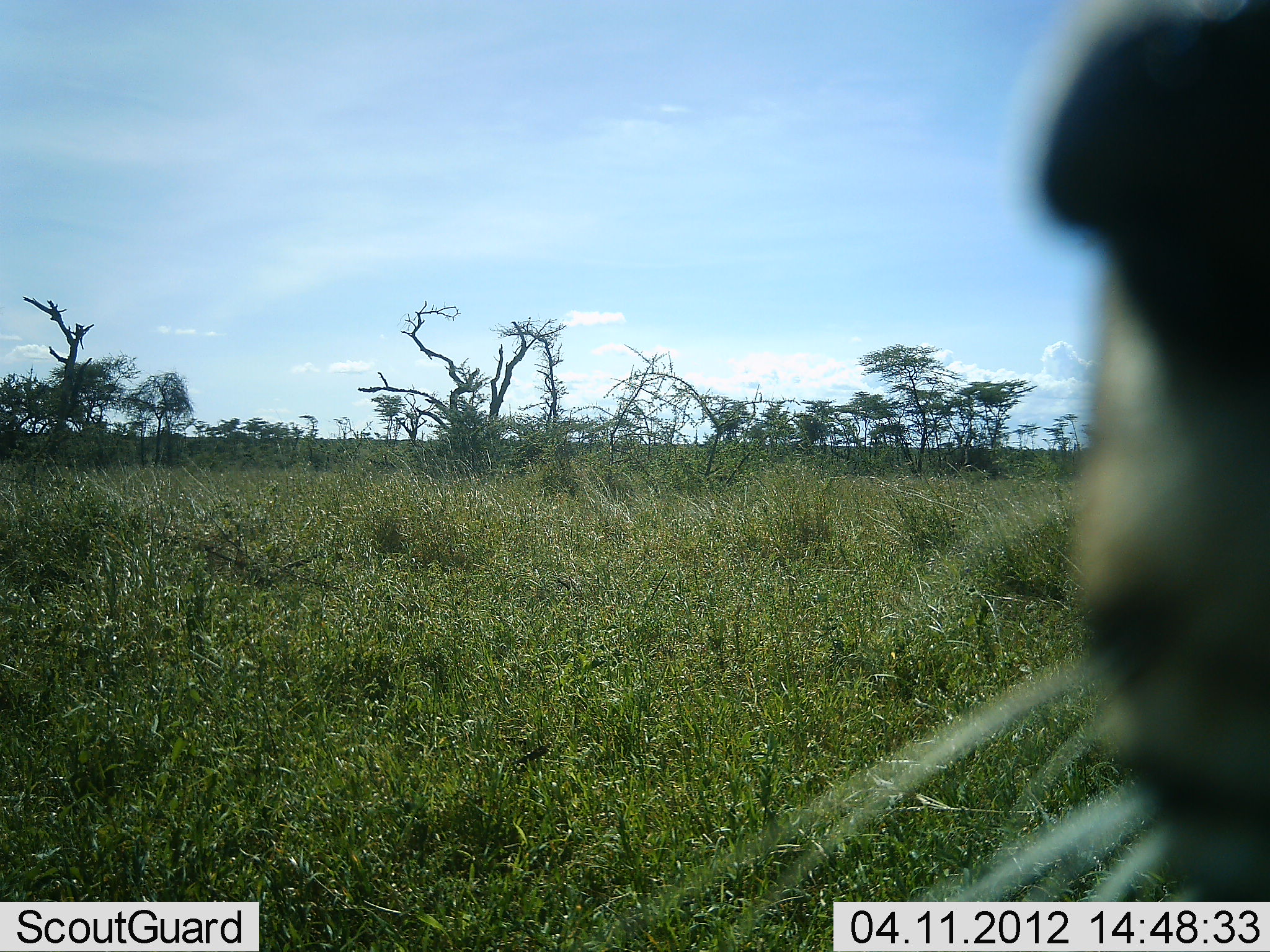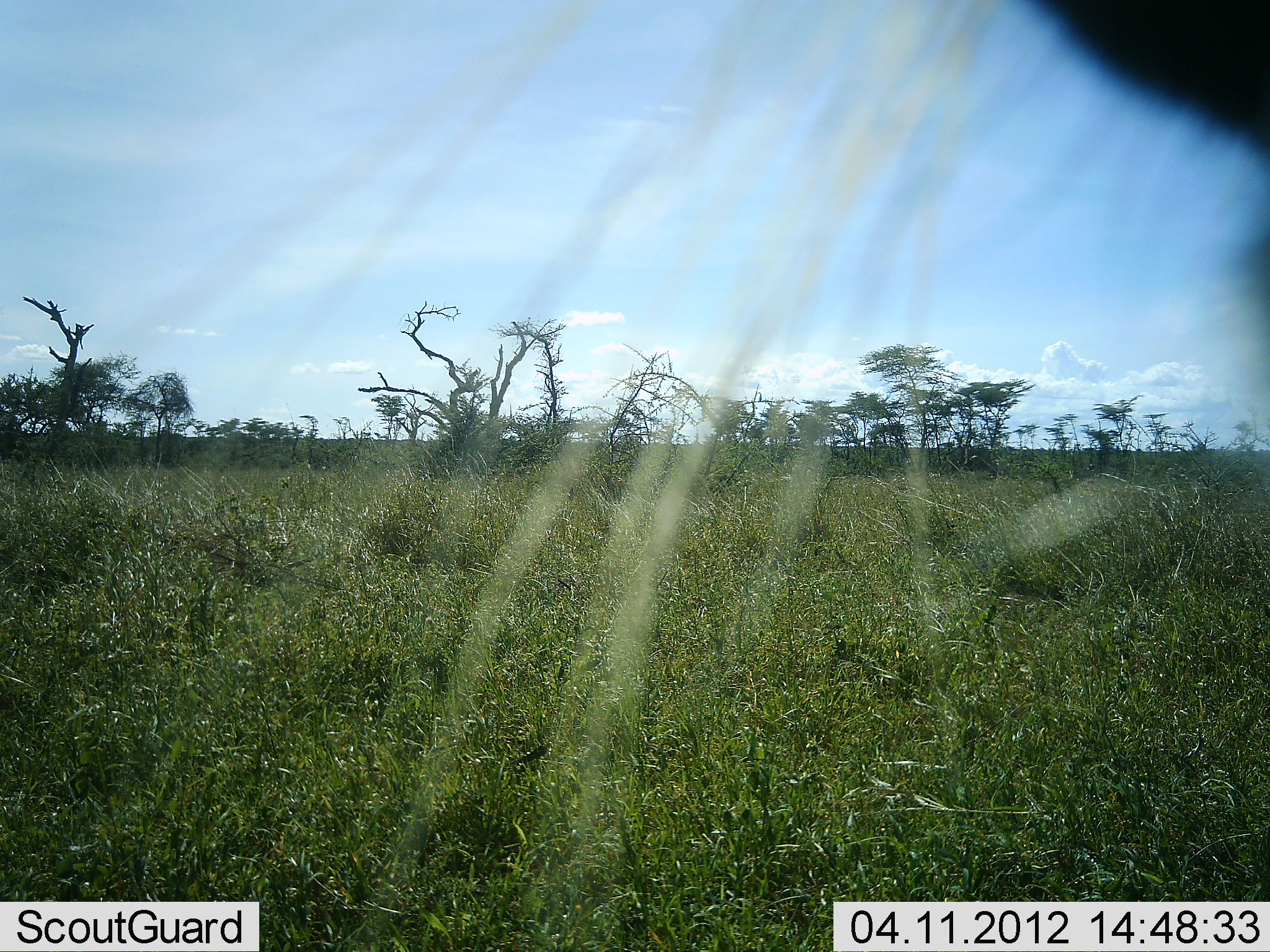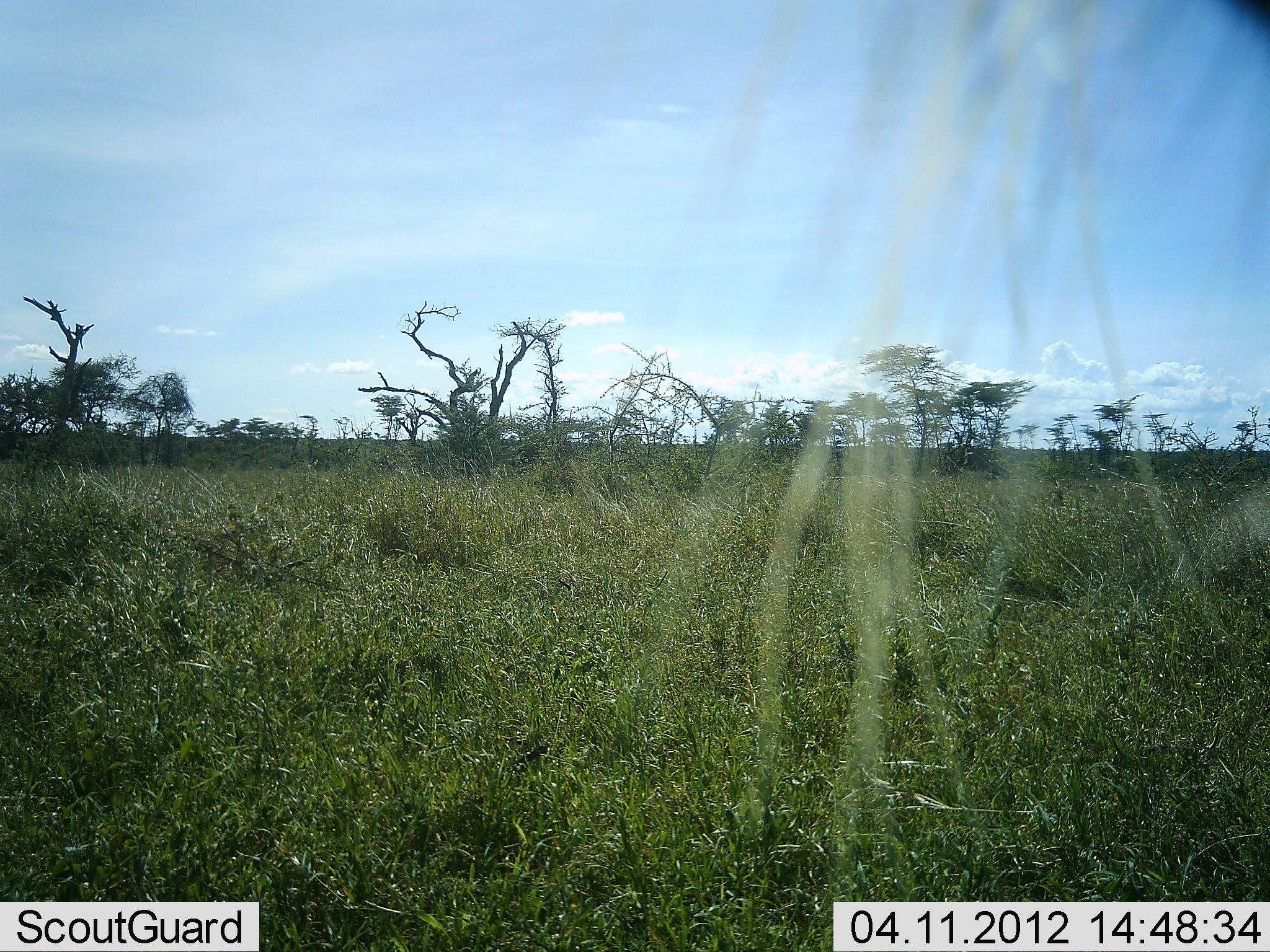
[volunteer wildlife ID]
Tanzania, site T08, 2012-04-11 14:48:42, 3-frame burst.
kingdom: Animalia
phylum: Chordata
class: Mammalia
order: Carnivora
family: Felidae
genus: Panthera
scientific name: Panthera leo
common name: lion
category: lionfemale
Lionfemale (lion) (Panthera leo), count 1. Behavior (volunteer vote fractions): standing 60%, resting 0%, moving 40%, interacting 0%. Young present (vote fraction): 0%. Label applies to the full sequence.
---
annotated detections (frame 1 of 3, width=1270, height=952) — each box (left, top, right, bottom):
animal: (641, 0, 1270, 951)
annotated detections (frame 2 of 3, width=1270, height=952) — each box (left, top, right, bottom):
animal: (126, 0, 1270, 949)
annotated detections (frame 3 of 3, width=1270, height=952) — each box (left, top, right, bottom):
animal: (602, 0, 1270, 899)